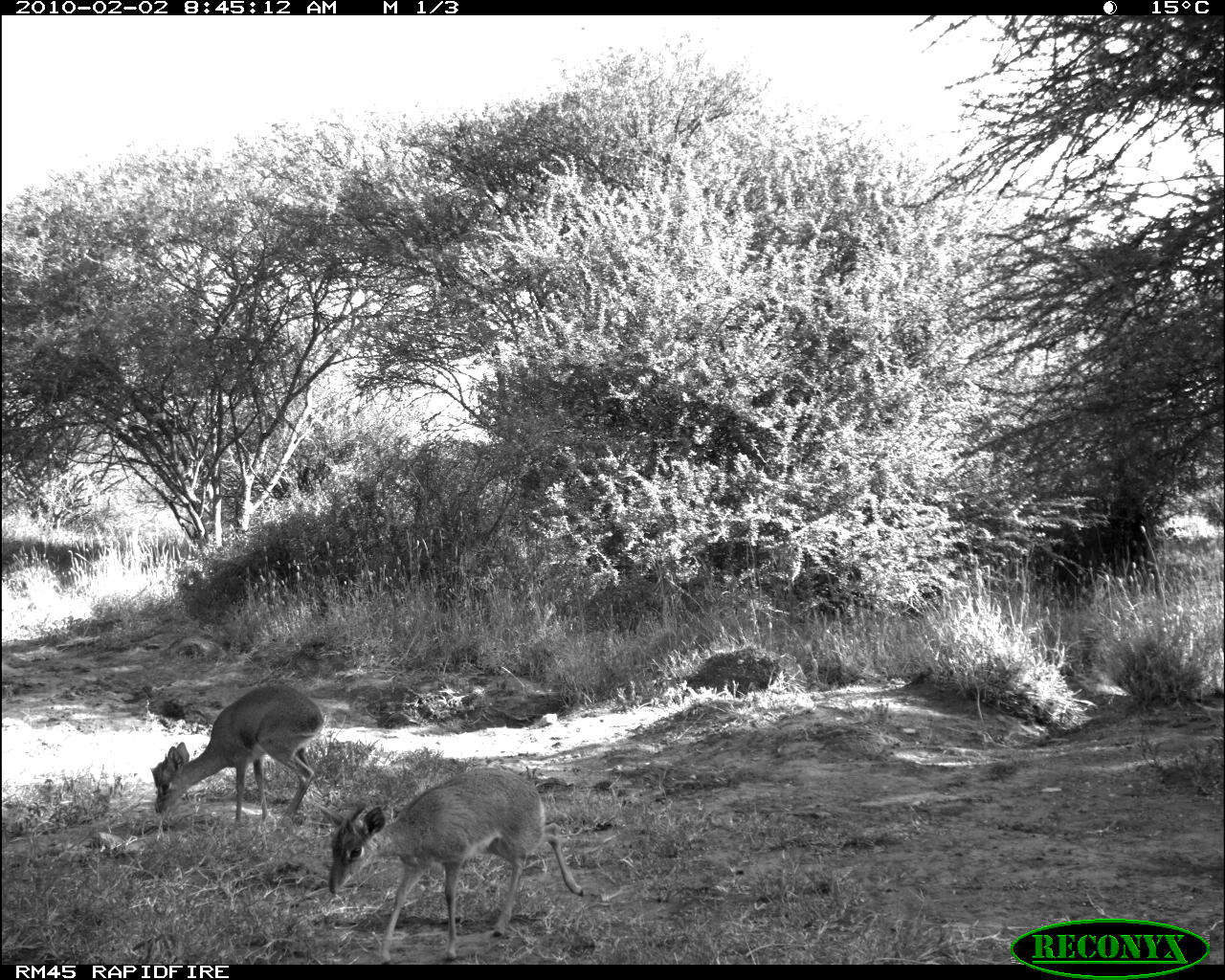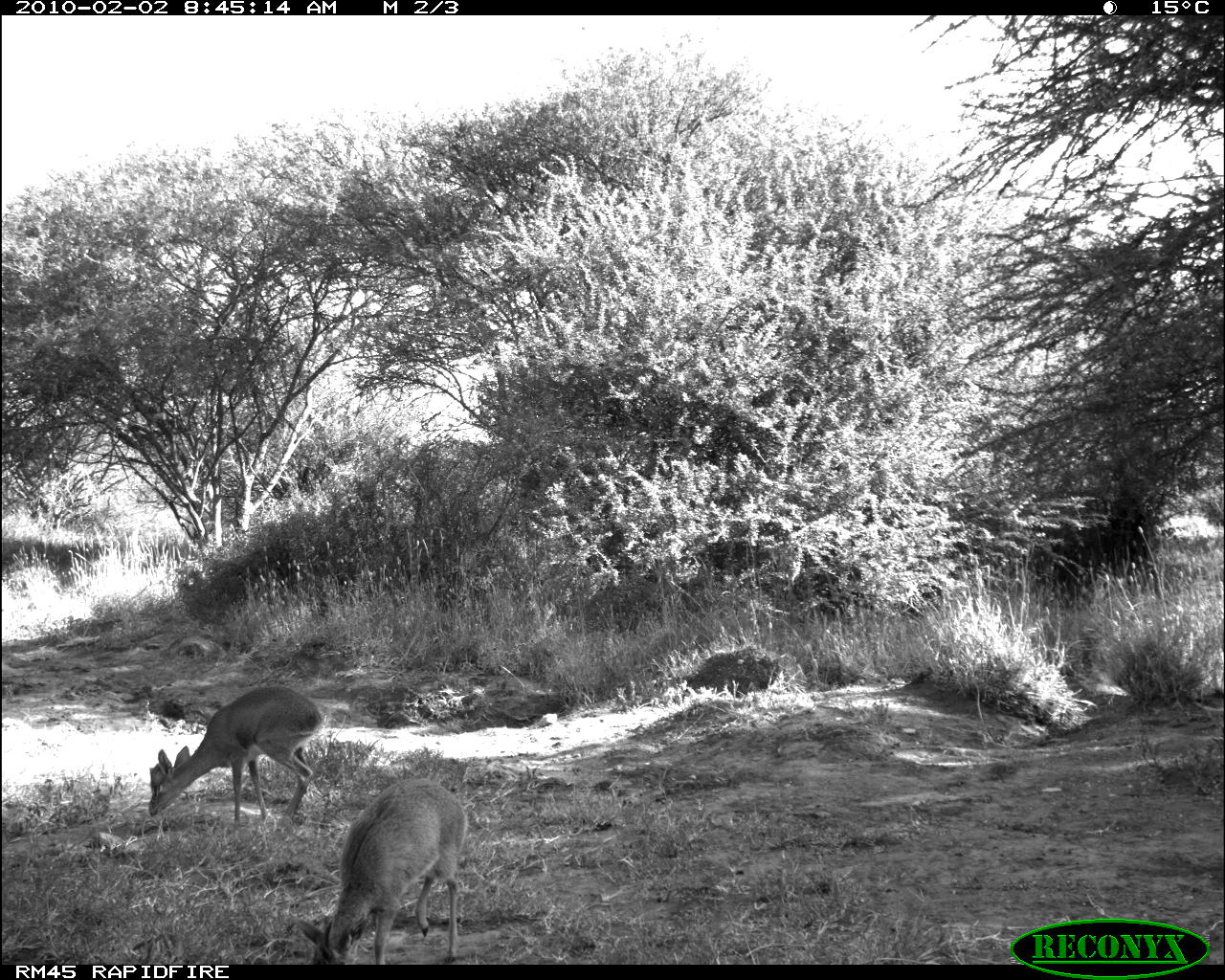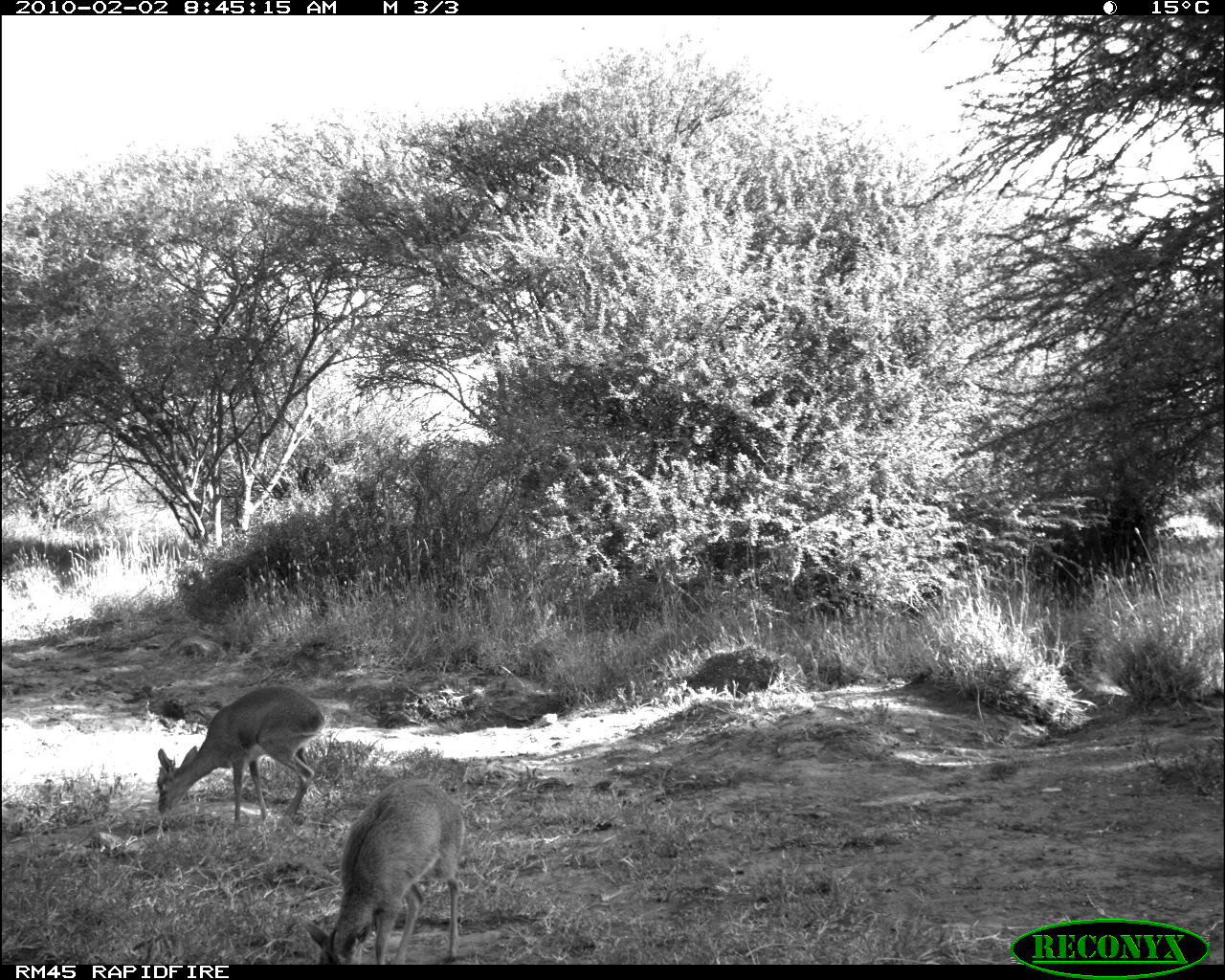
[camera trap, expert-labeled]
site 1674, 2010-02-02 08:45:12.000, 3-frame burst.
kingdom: Animalia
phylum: Chordata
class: Mammalia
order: Artiodactyla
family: Bovidae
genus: Madoqua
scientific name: Madoqua guentheri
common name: günther's dik-dik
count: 2